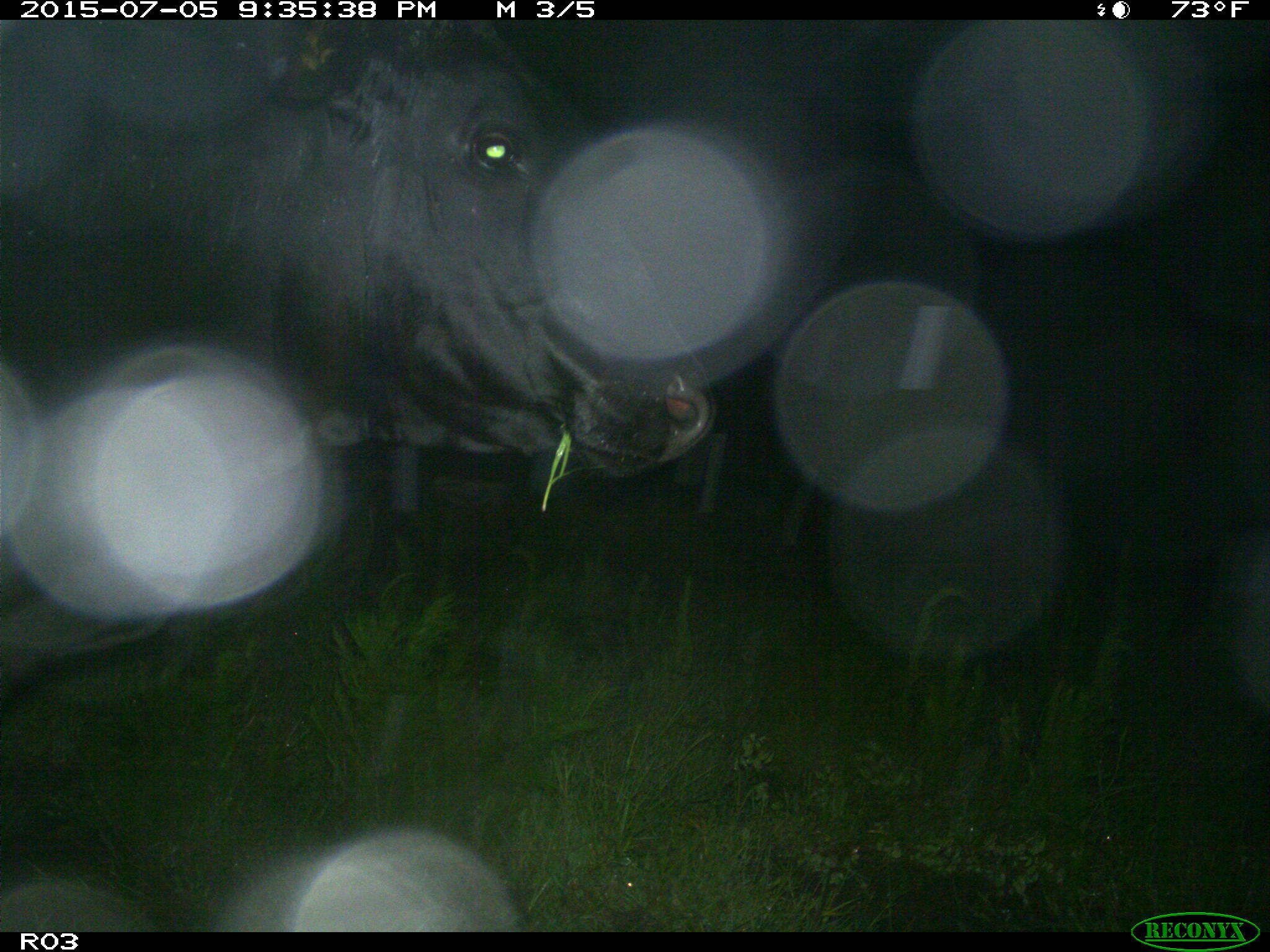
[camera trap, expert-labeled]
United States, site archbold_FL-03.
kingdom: Animalia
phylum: Chordata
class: Mammalia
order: Artiodactyla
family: Bovidae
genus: Bos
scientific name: Bos taurus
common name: domestic cow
Bos taurus (domestic cow).